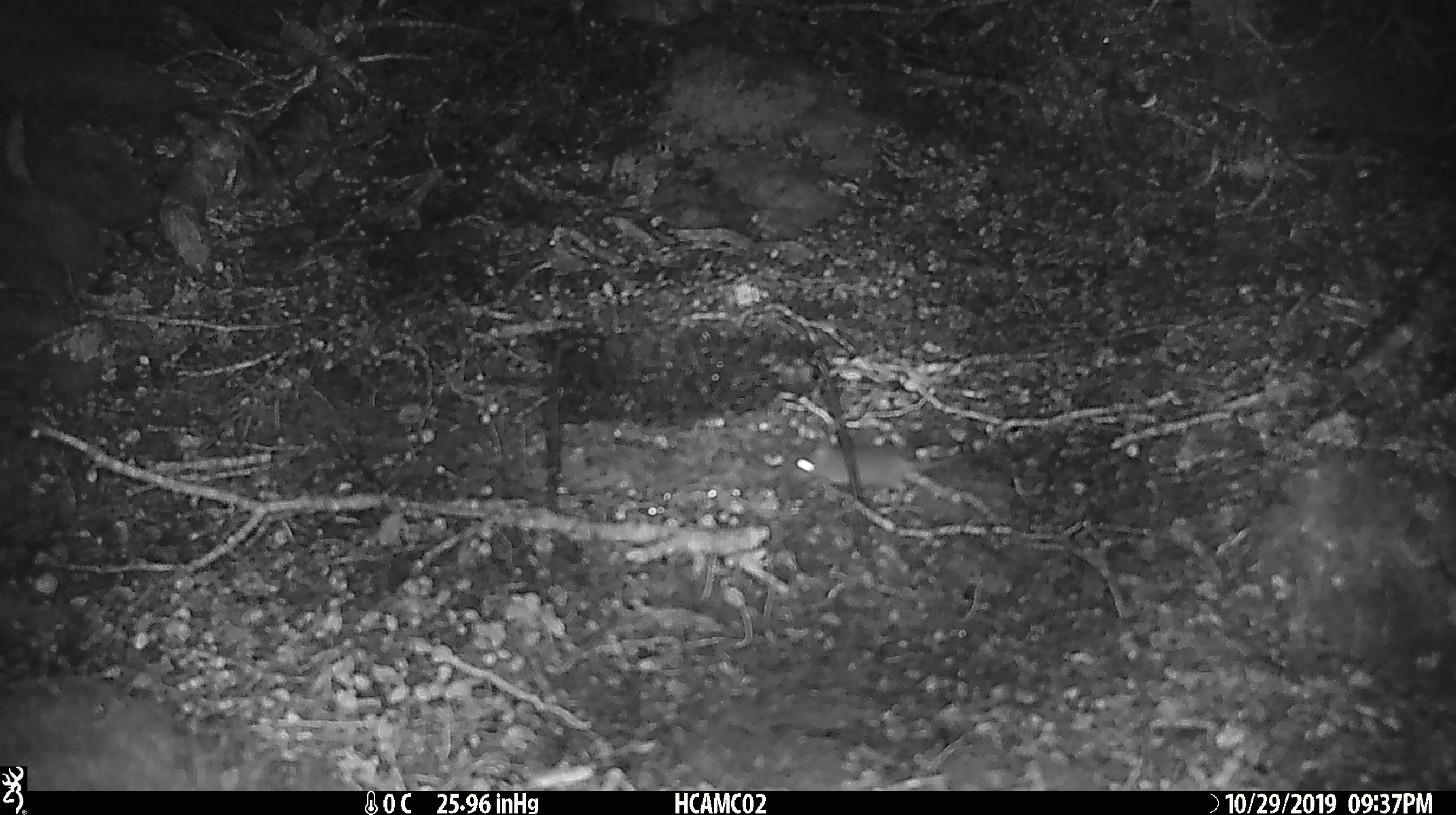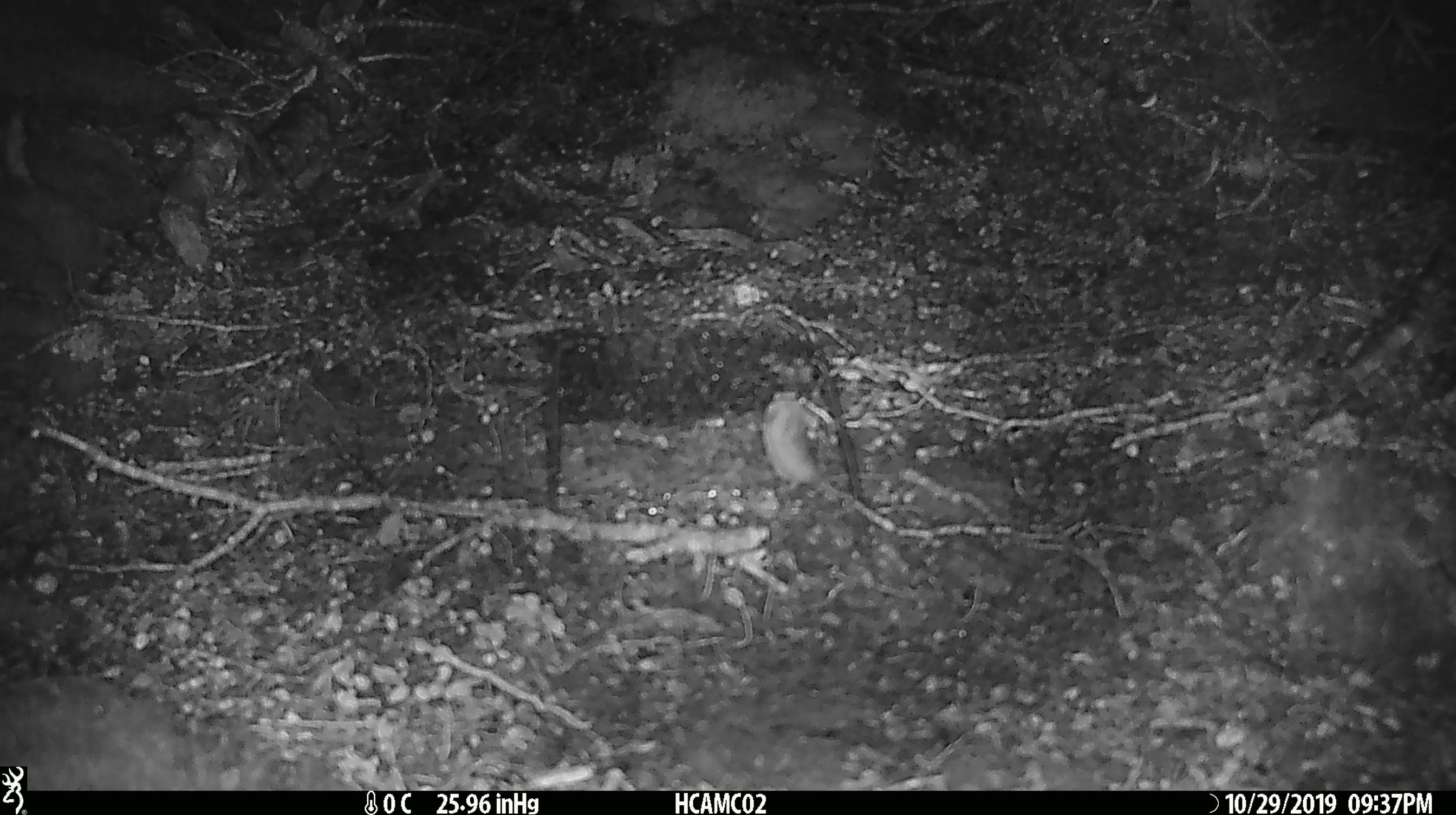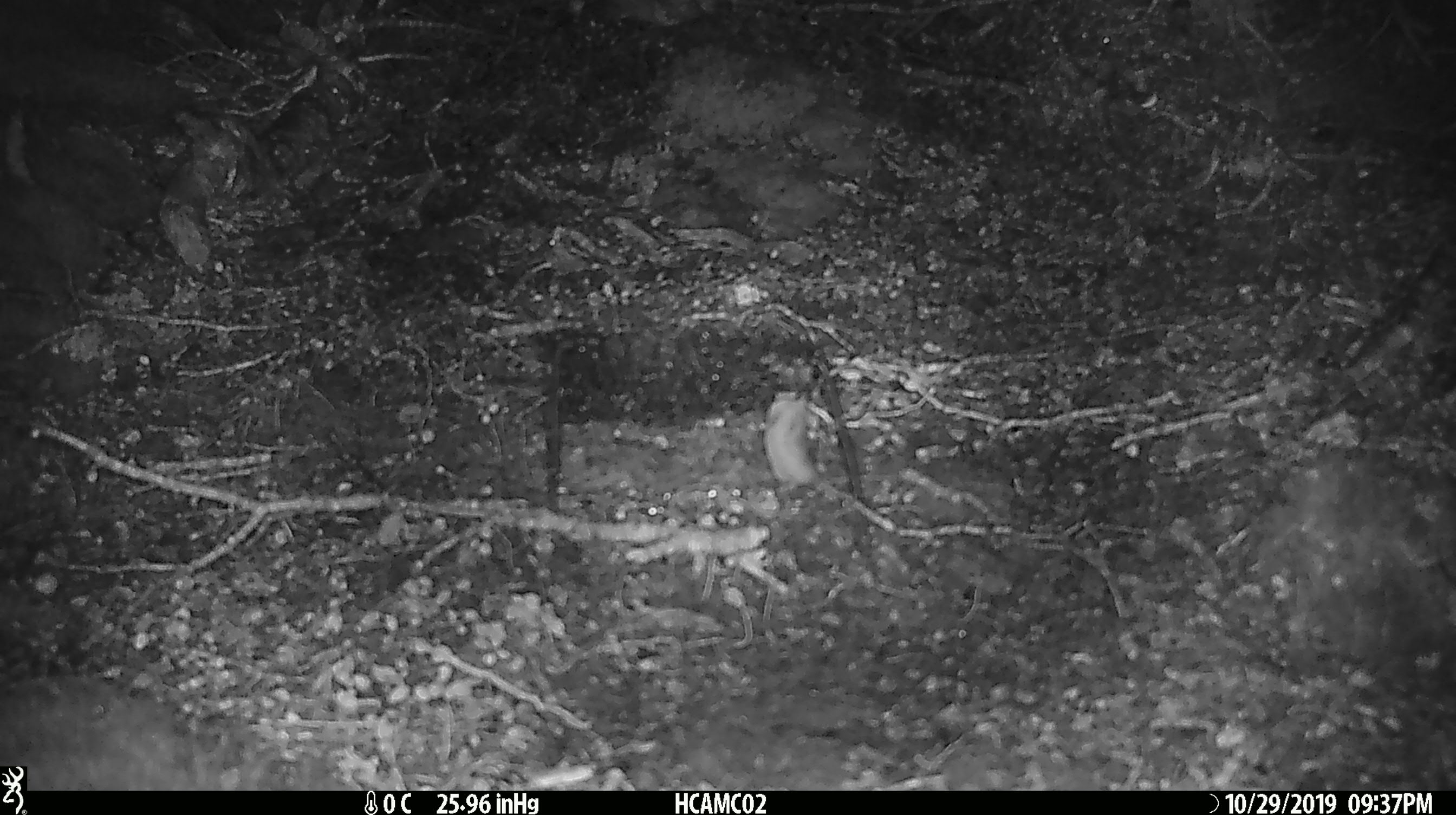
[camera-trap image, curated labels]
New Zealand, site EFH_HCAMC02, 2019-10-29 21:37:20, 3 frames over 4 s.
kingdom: Animalia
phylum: Chordata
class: Mammalia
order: Rodentia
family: Muridae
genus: Mus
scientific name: Mus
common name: mouse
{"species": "mouse (Mus)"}